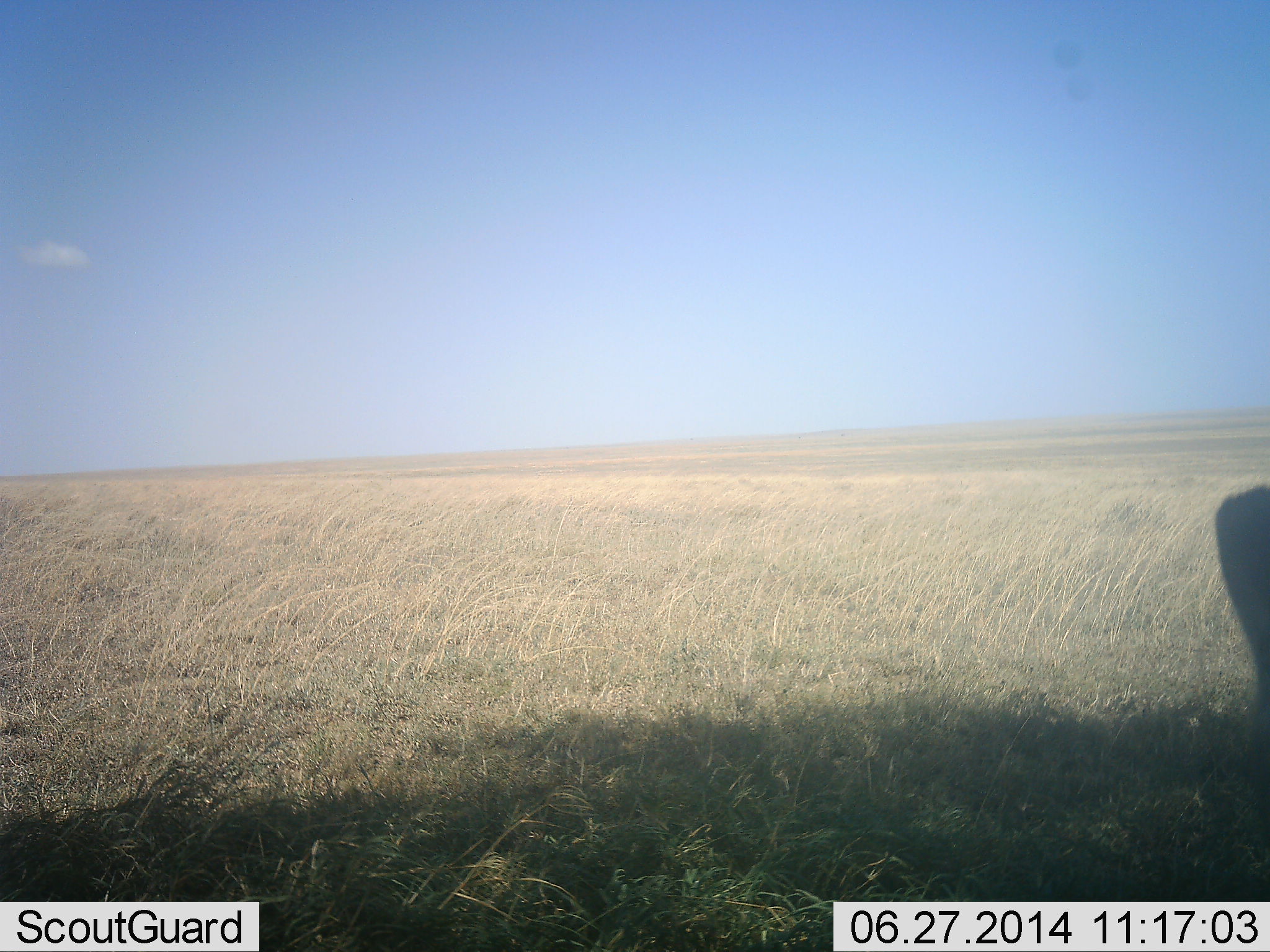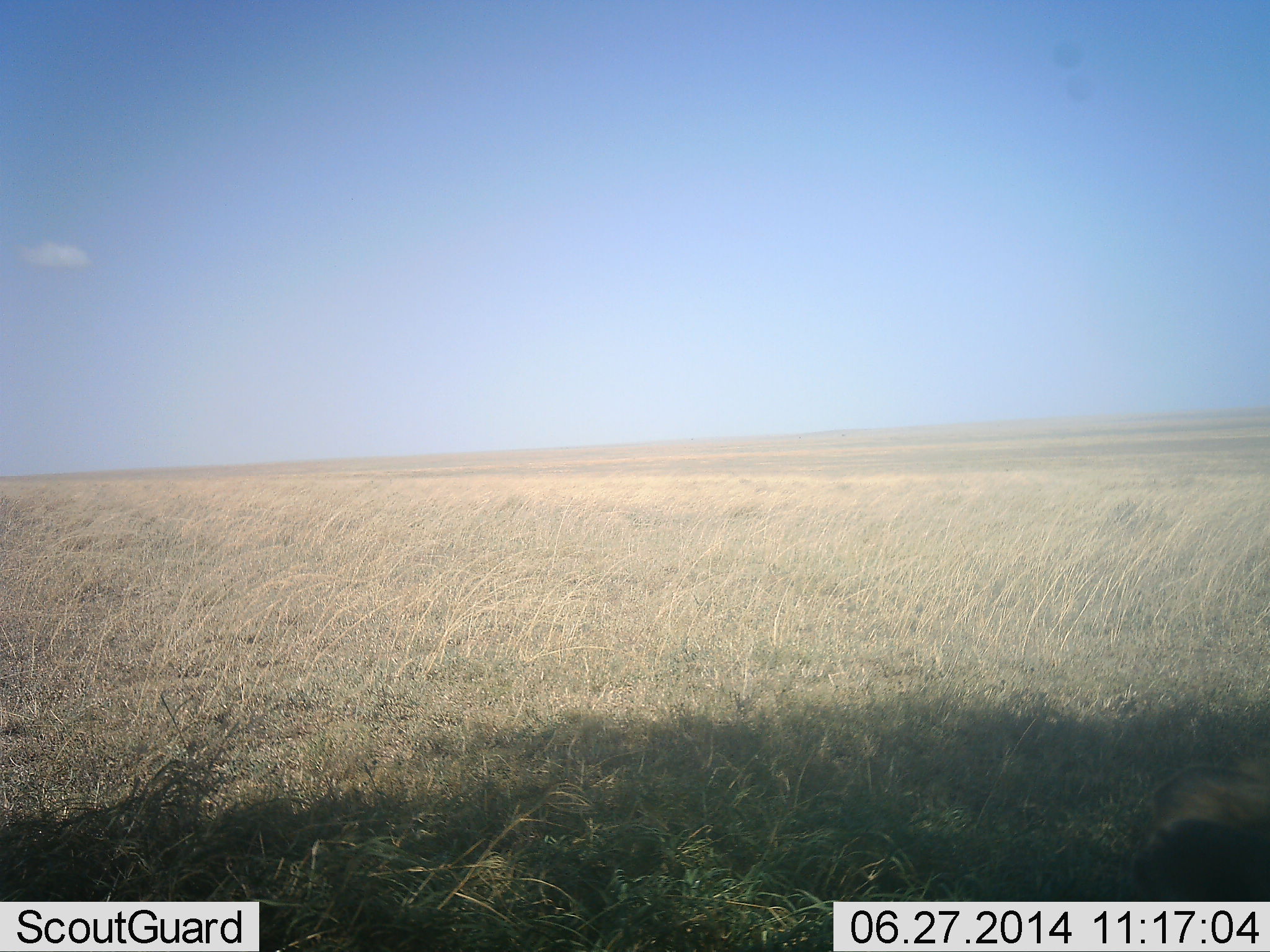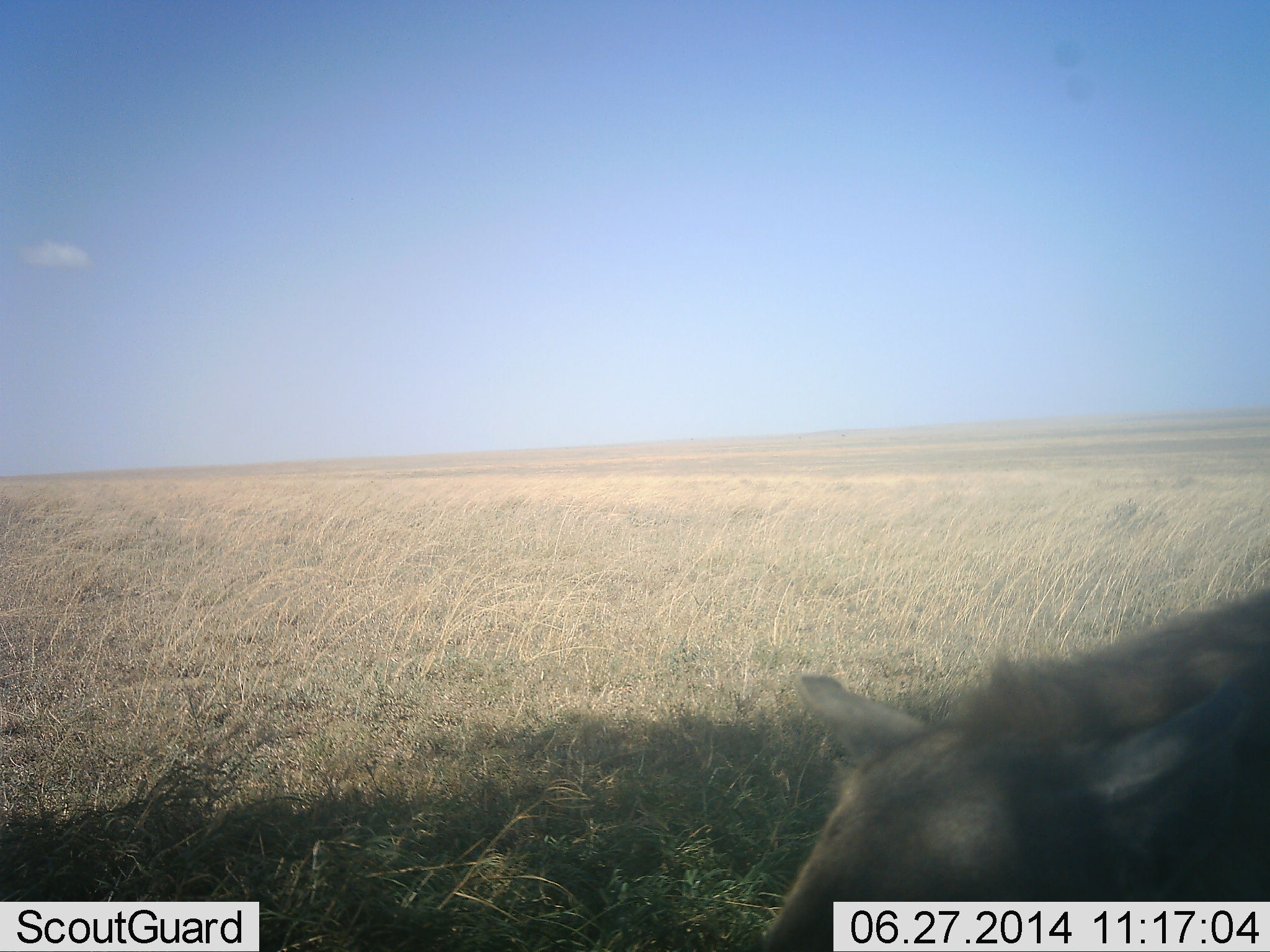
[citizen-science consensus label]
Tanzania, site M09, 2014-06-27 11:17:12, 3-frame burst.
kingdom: Animalia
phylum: Chordata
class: Mammalia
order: Carnivora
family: Hyaenidae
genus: Crocuta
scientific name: Crocuta crocuta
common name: spotted hyena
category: hyenaspotted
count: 1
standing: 30%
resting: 10%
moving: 80%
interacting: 0%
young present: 0%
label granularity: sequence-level